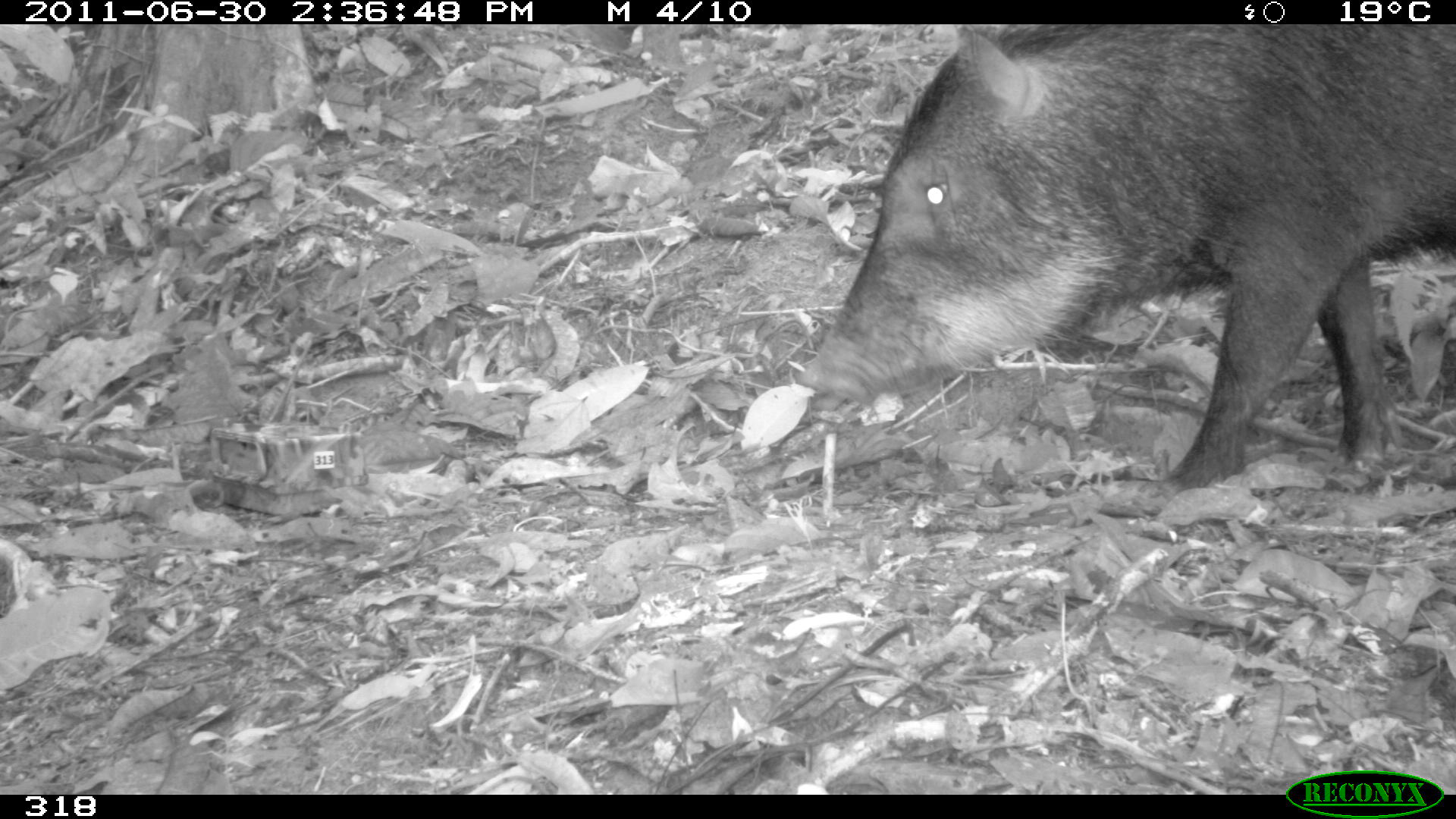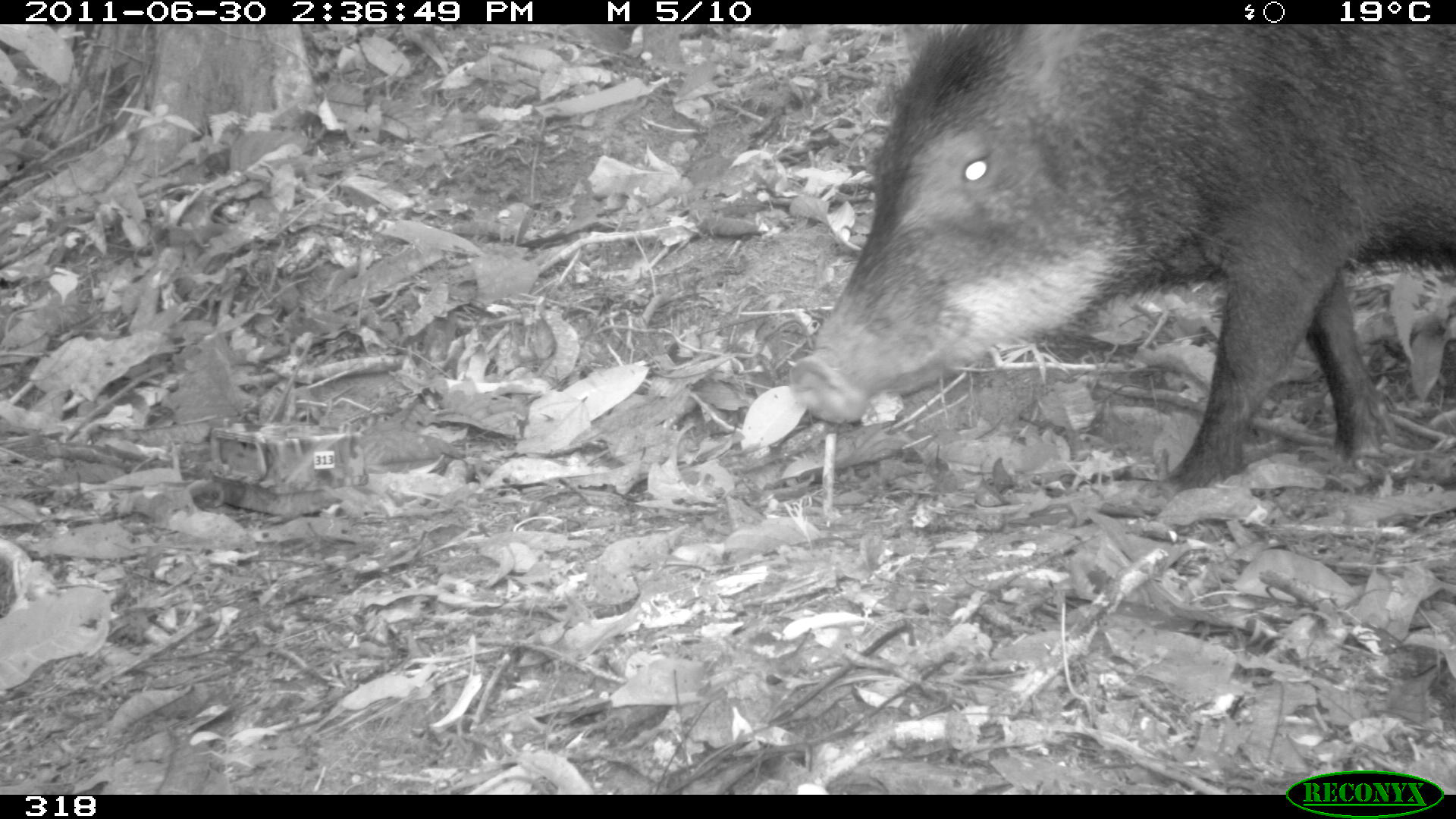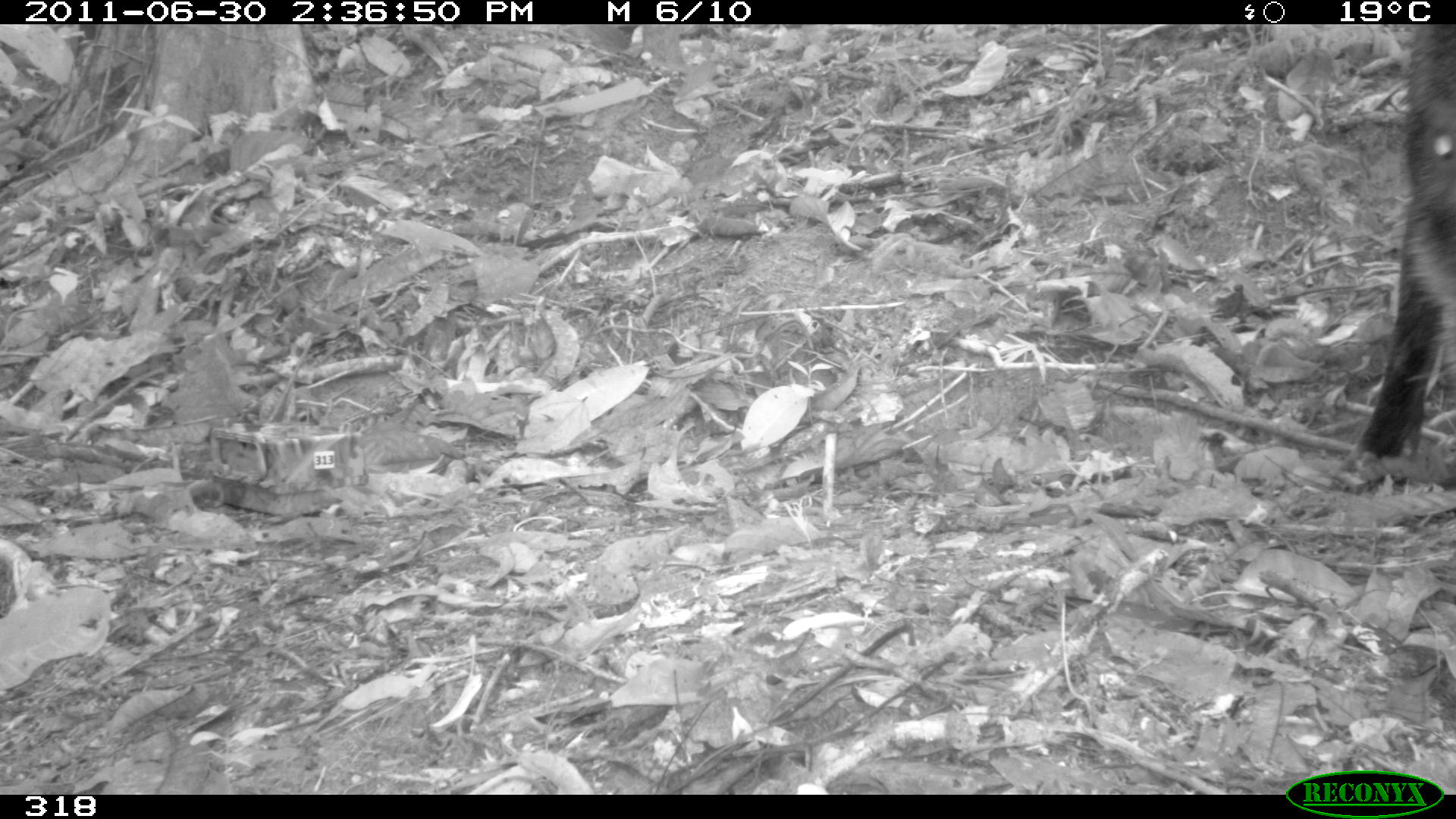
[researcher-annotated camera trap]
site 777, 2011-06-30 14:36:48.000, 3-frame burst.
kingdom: Animalia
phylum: Chordata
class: Mammalia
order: Artiodactyla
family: Tayassuidae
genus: Tayassu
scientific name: Tayassu pecari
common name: white-lipped peccary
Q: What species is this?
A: Tayassu pecari (white-lipped peccary).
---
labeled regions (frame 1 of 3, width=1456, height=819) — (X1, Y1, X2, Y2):
tayassu pecari: (795, 25, 1456, 496)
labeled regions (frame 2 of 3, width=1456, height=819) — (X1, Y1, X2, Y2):
tayassu pecari: (788, 24, 1456, 495)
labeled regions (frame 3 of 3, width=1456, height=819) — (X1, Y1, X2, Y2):
tayassu pecari: (1359, 24, 1455, 469)